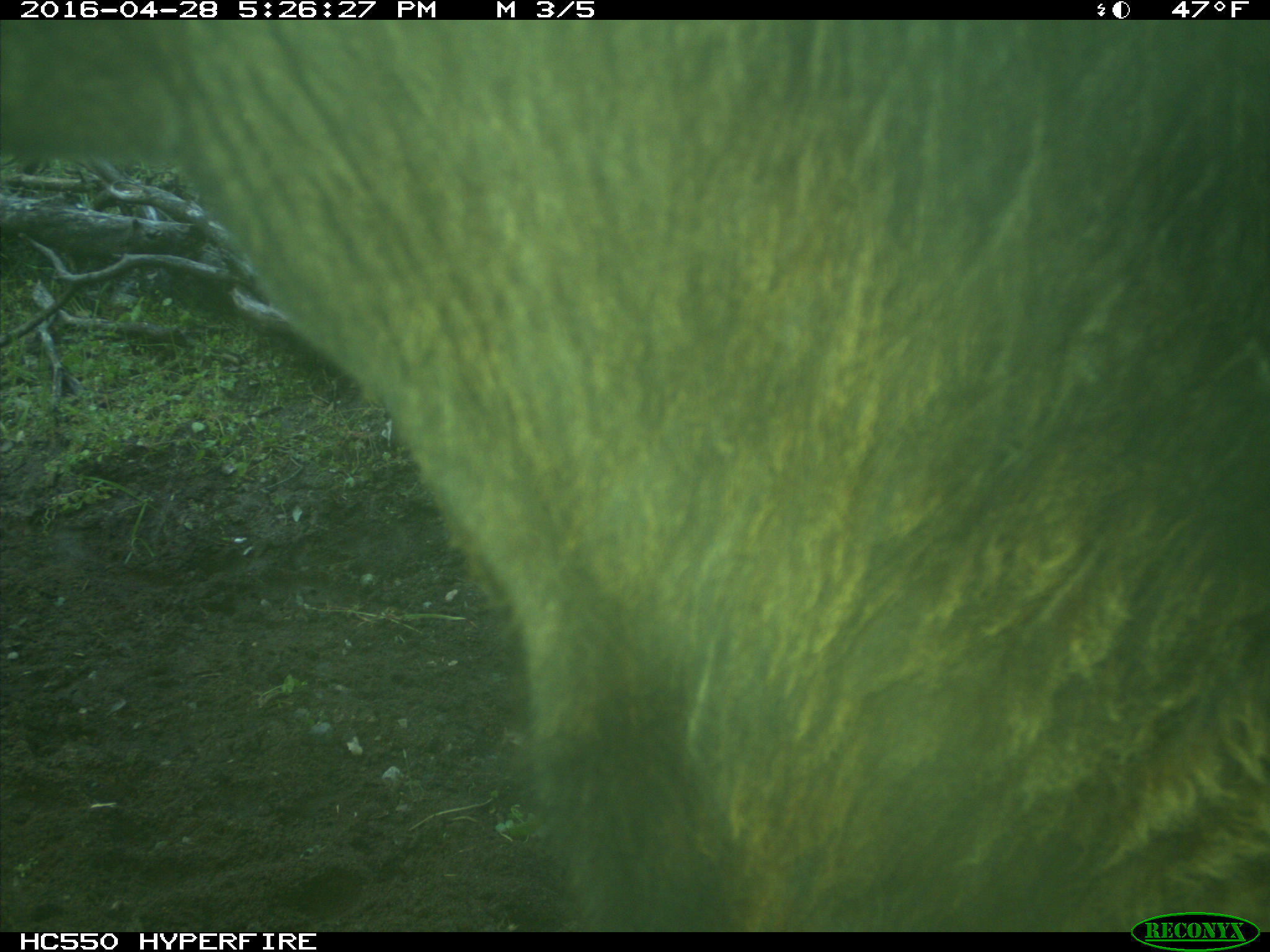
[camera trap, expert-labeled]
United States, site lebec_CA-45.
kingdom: Animalia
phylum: Chordata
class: Mammalia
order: Artiodactyla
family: Bovidae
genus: Bos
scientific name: Bos taurus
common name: domestic cow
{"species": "Bos taurus (domestic cow)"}